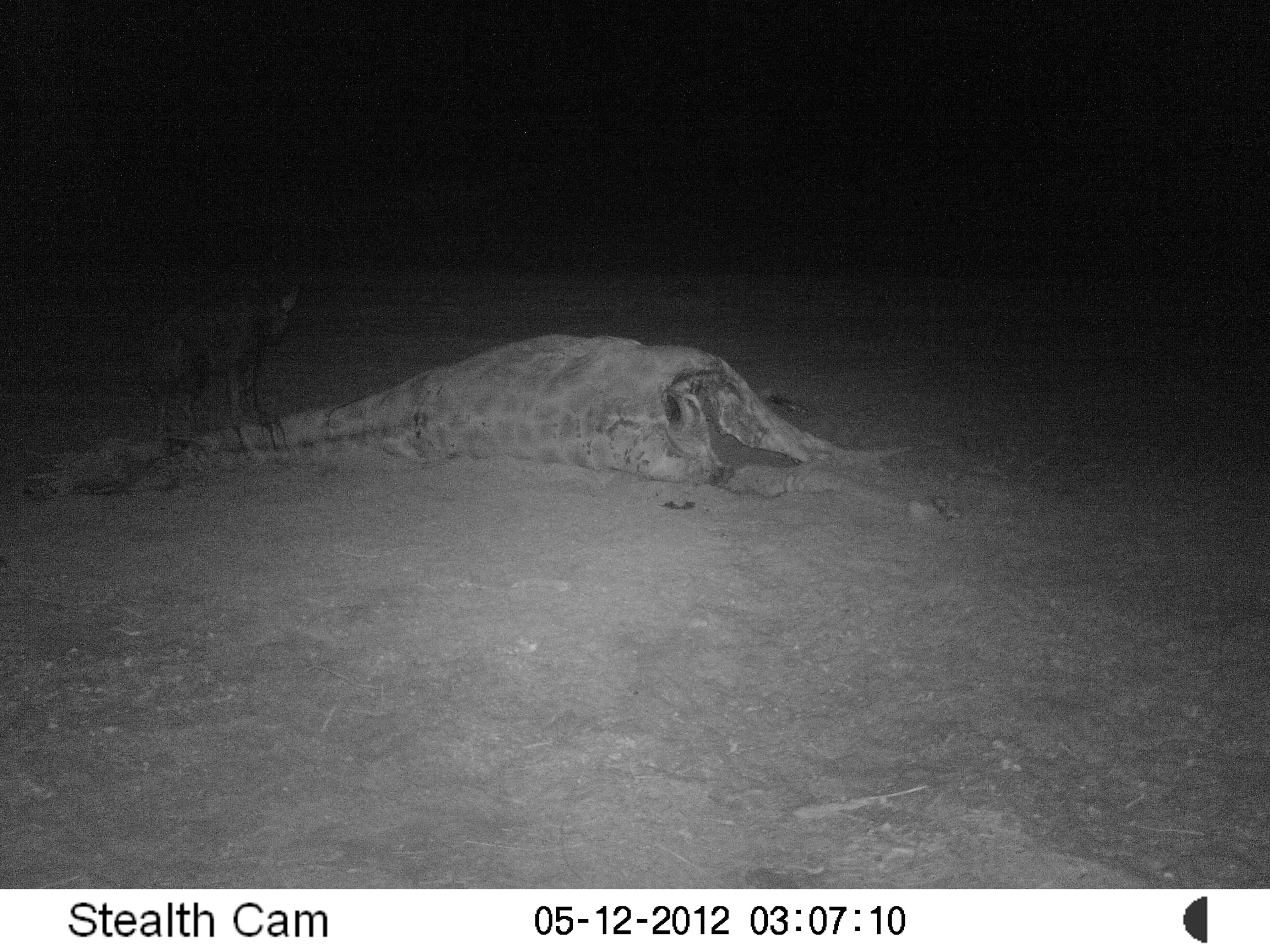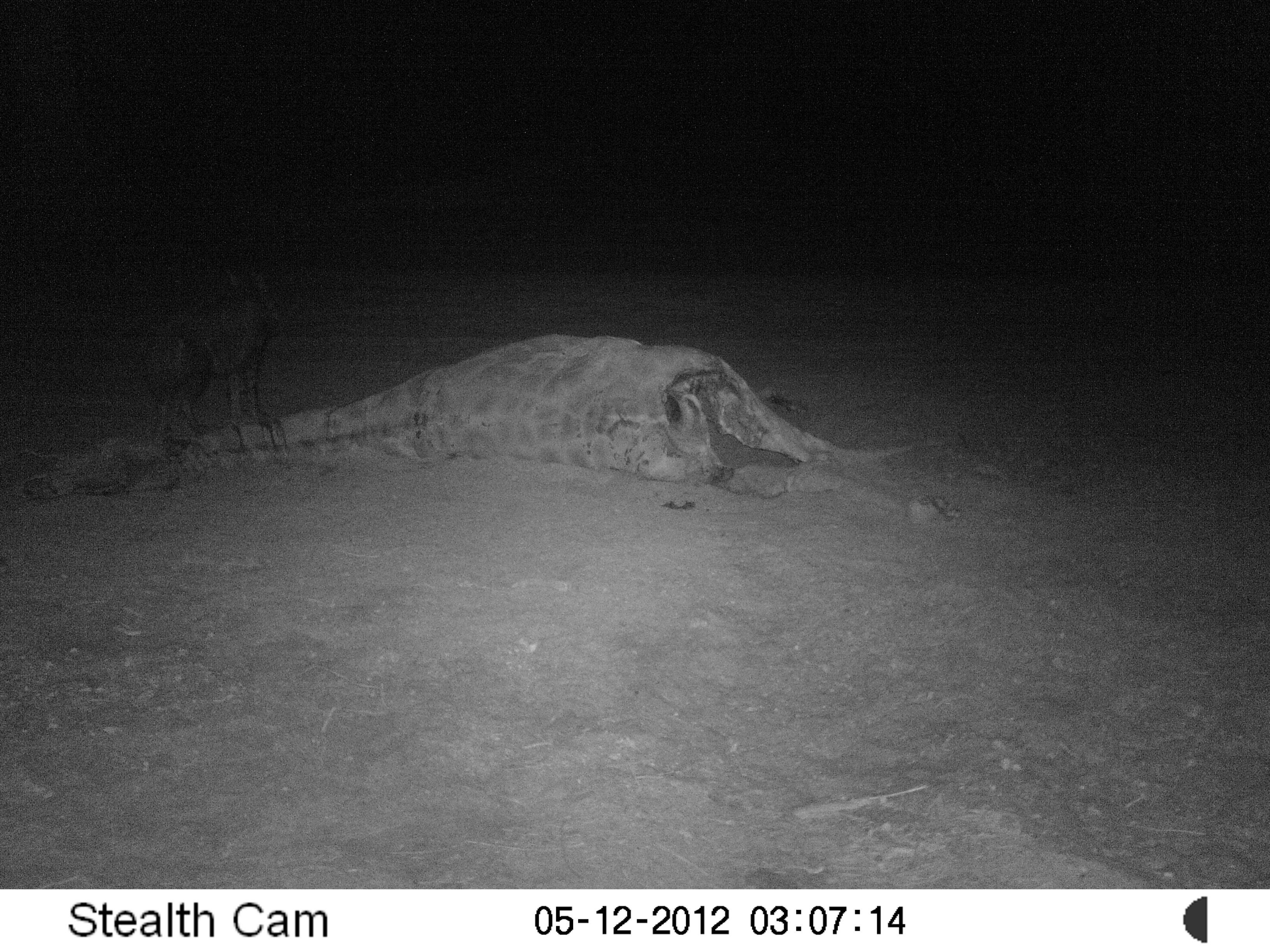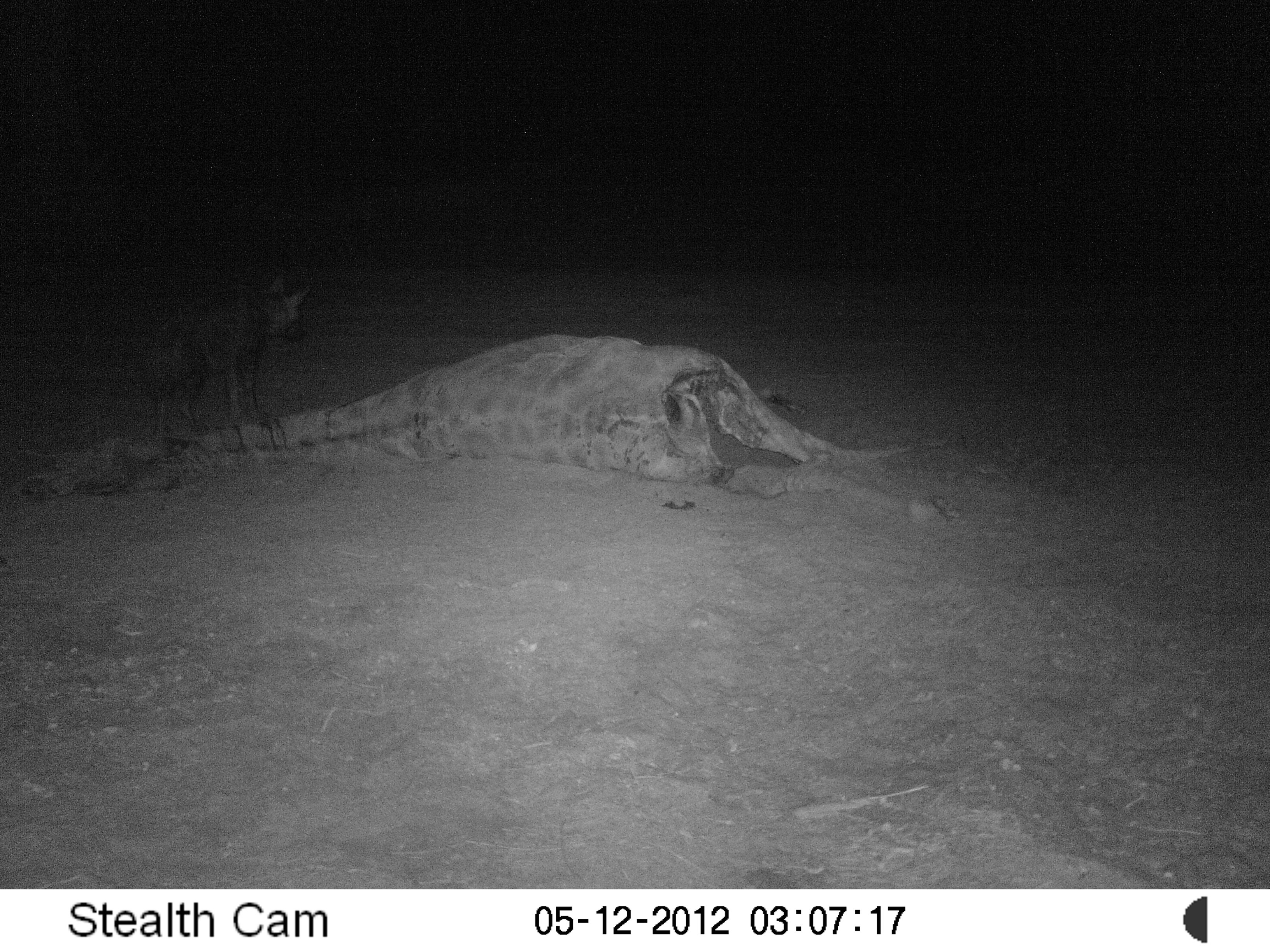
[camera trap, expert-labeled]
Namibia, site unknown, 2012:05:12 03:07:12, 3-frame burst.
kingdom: Animalia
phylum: Chordata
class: Mammalia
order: Carnivora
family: Hyaenidae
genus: Parahyaena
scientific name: Parahyaena brunnea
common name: brown hyena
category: hyaena brunnea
Hyaena brunnea (brown hyena) (Parahyaena brunnea).